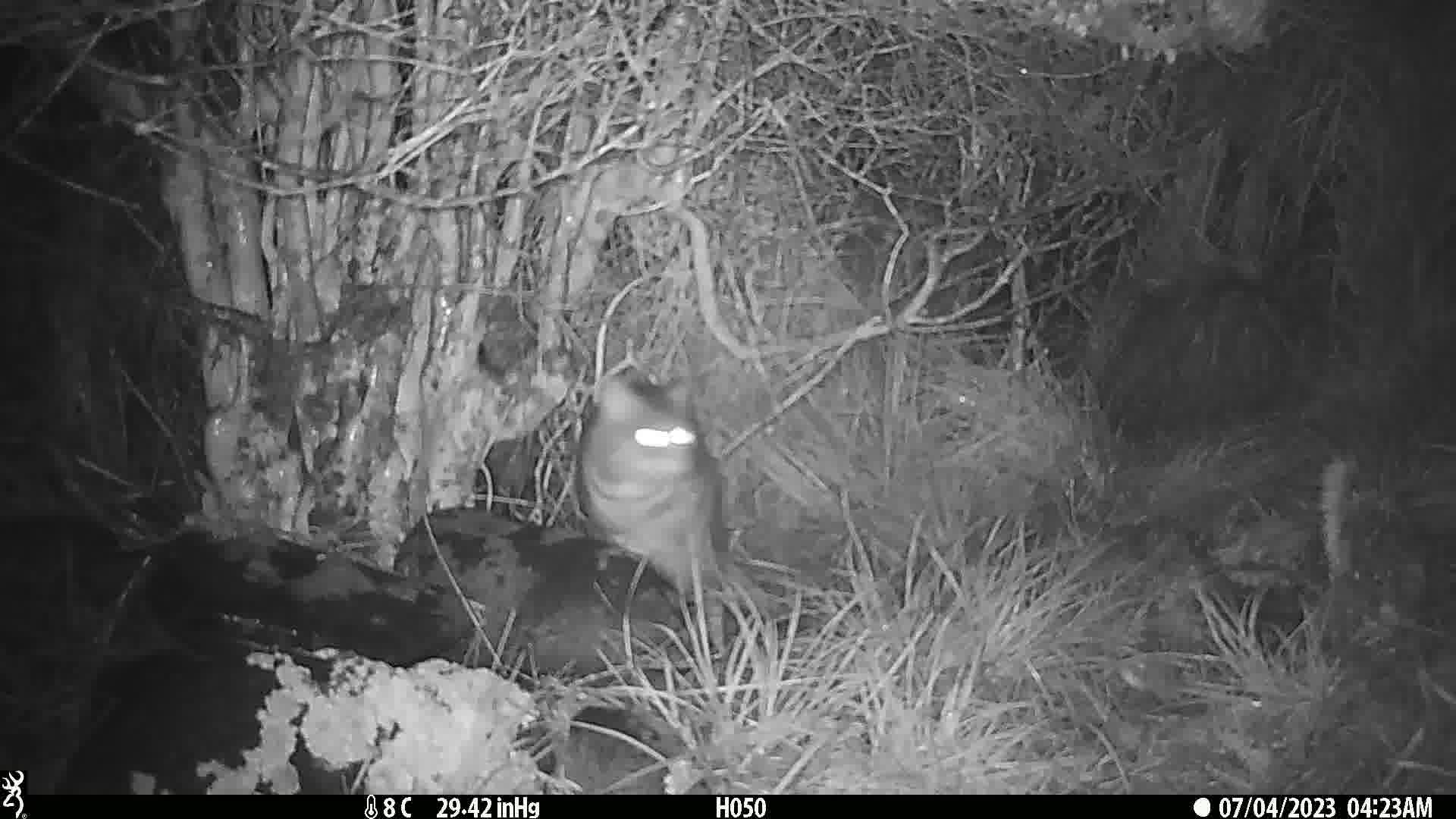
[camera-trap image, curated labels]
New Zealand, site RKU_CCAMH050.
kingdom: Animalia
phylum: Chordata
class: Mammalia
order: Carnivora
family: Felidae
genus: Felis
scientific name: Felis catus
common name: domestic cat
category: cat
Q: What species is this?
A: Cat (domestic cat) (Felis catus).